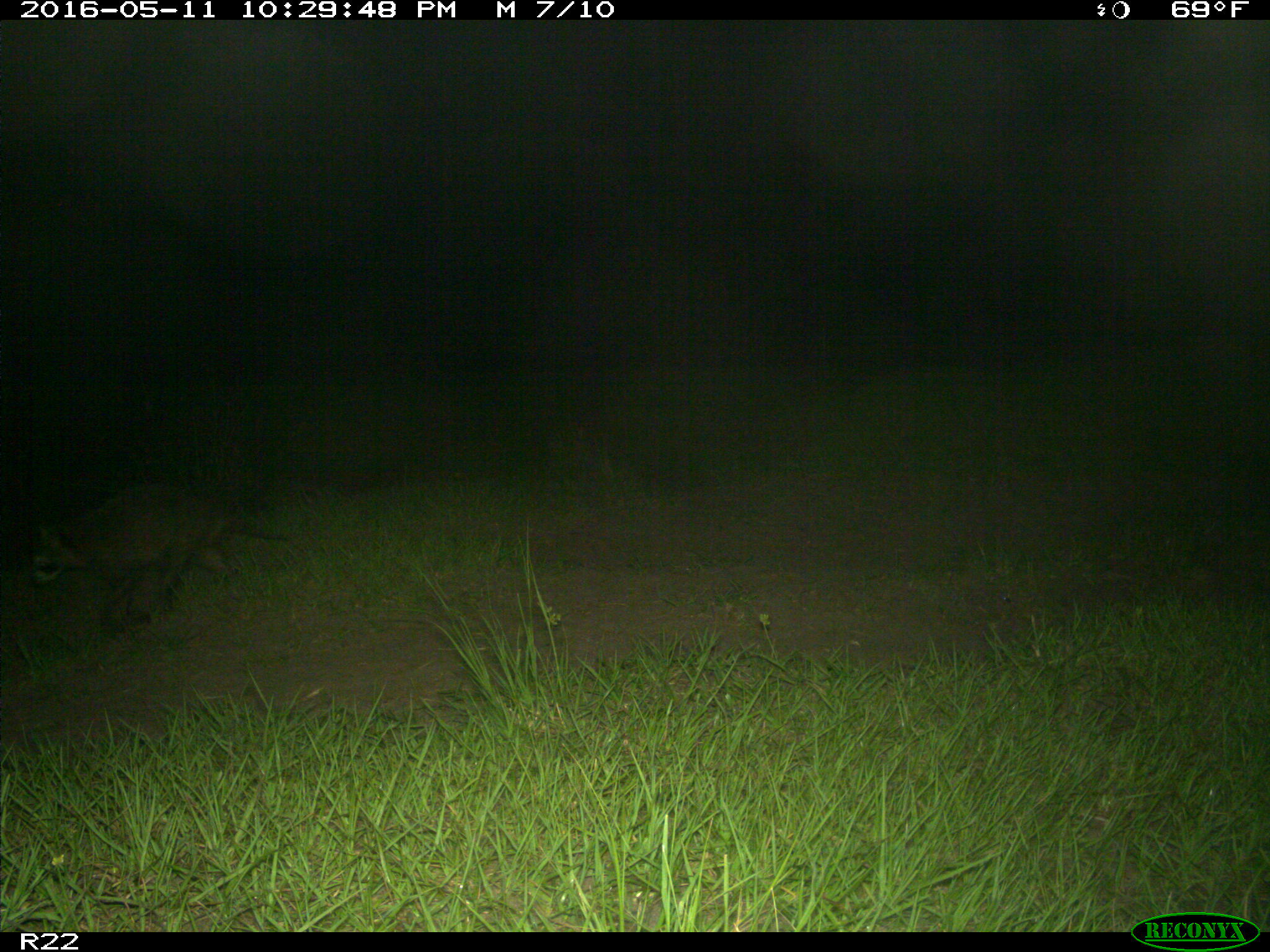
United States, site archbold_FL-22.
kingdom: Animalia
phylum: Chordata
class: Mammalia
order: Carnivora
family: Procyonidae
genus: Procyon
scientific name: Procyon lotor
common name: common raccoon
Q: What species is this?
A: Procyon lotor (common raccoon).